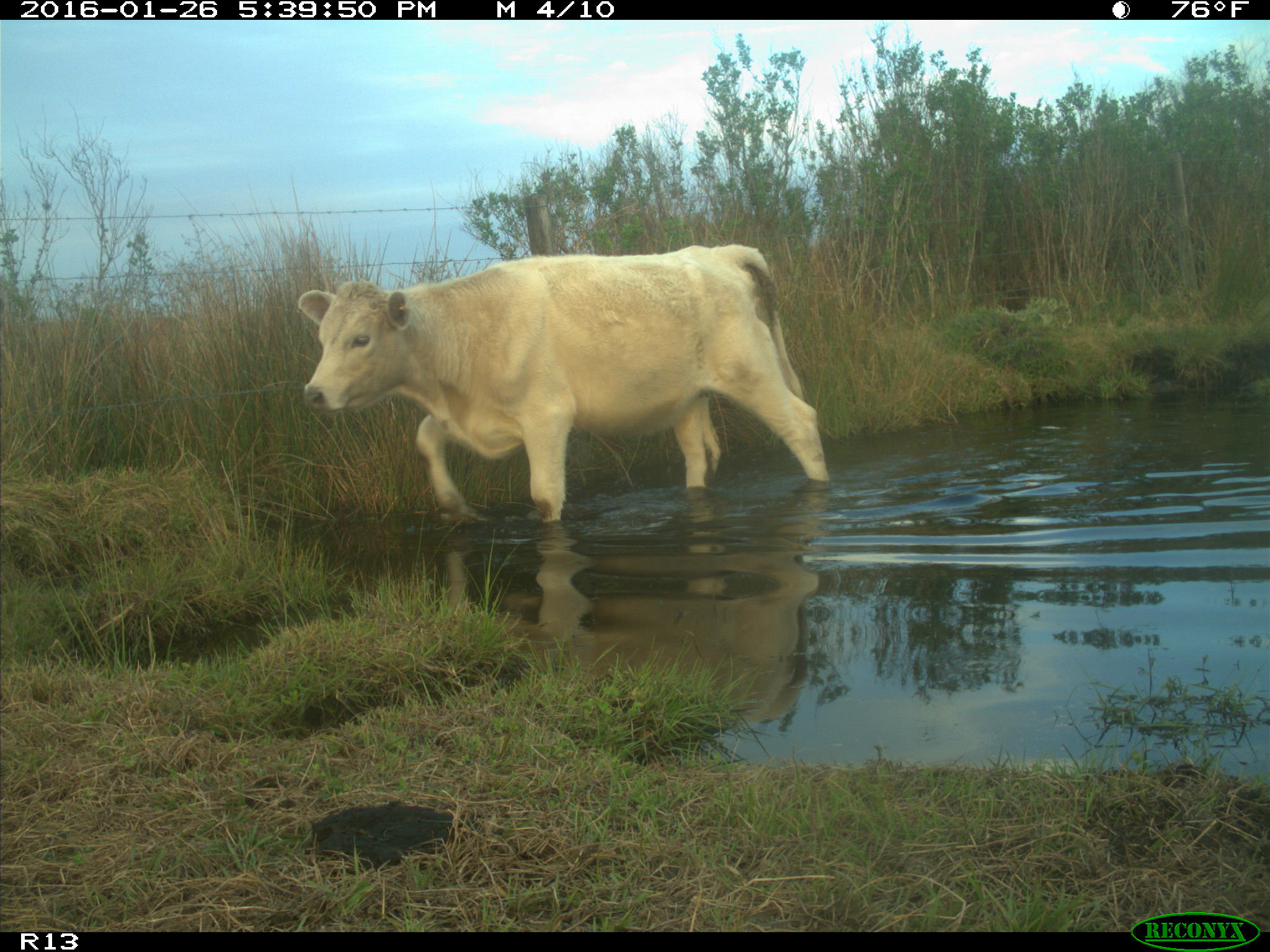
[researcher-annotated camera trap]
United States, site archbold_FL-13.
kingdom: Animalia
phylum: Chordata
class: Mammalia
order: Artiodactyla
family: Bovidae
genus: Bos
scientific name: Bos taurus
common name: domestic cow